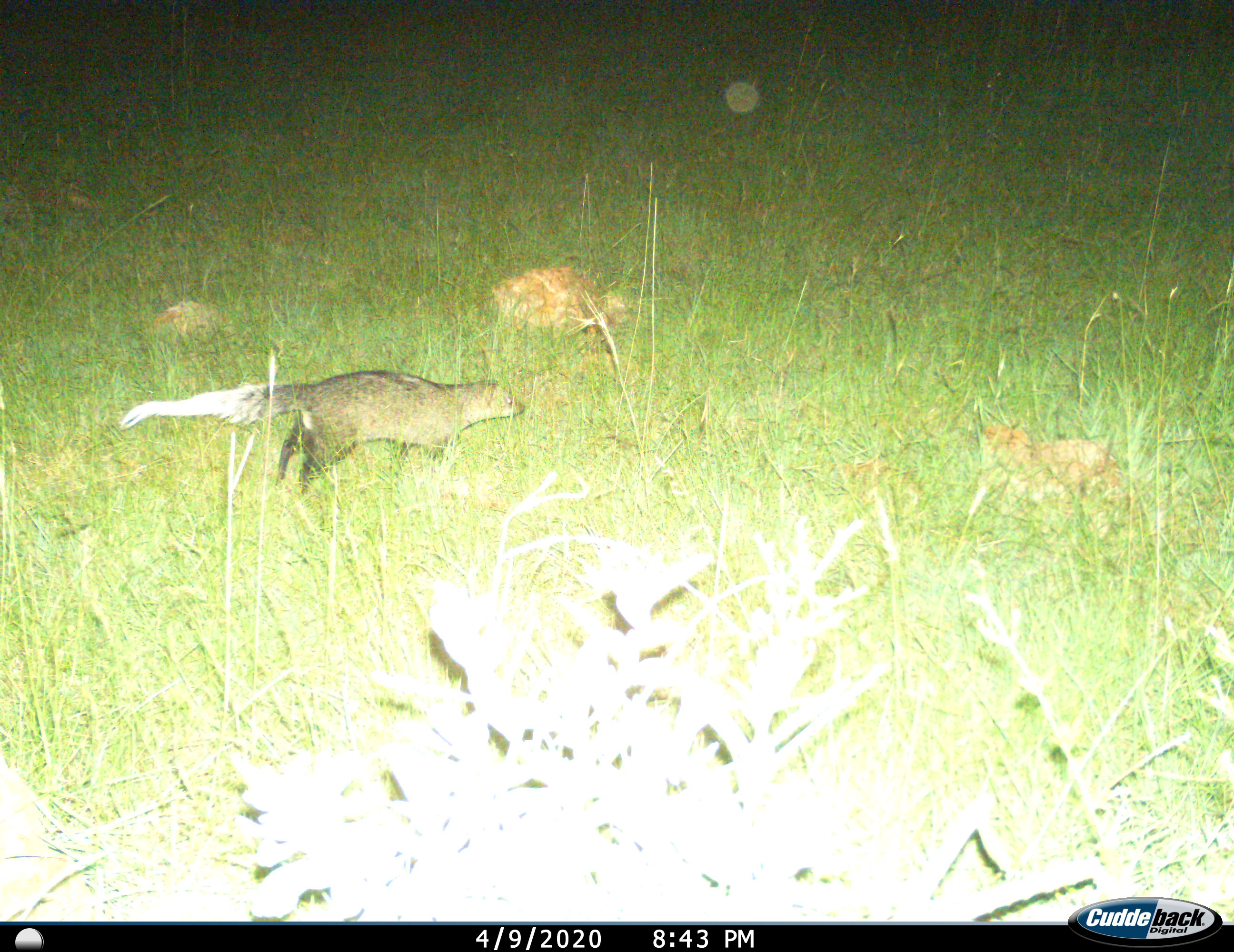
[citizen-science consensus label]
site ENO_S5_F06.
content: unidentified animal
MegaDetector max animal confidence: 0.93